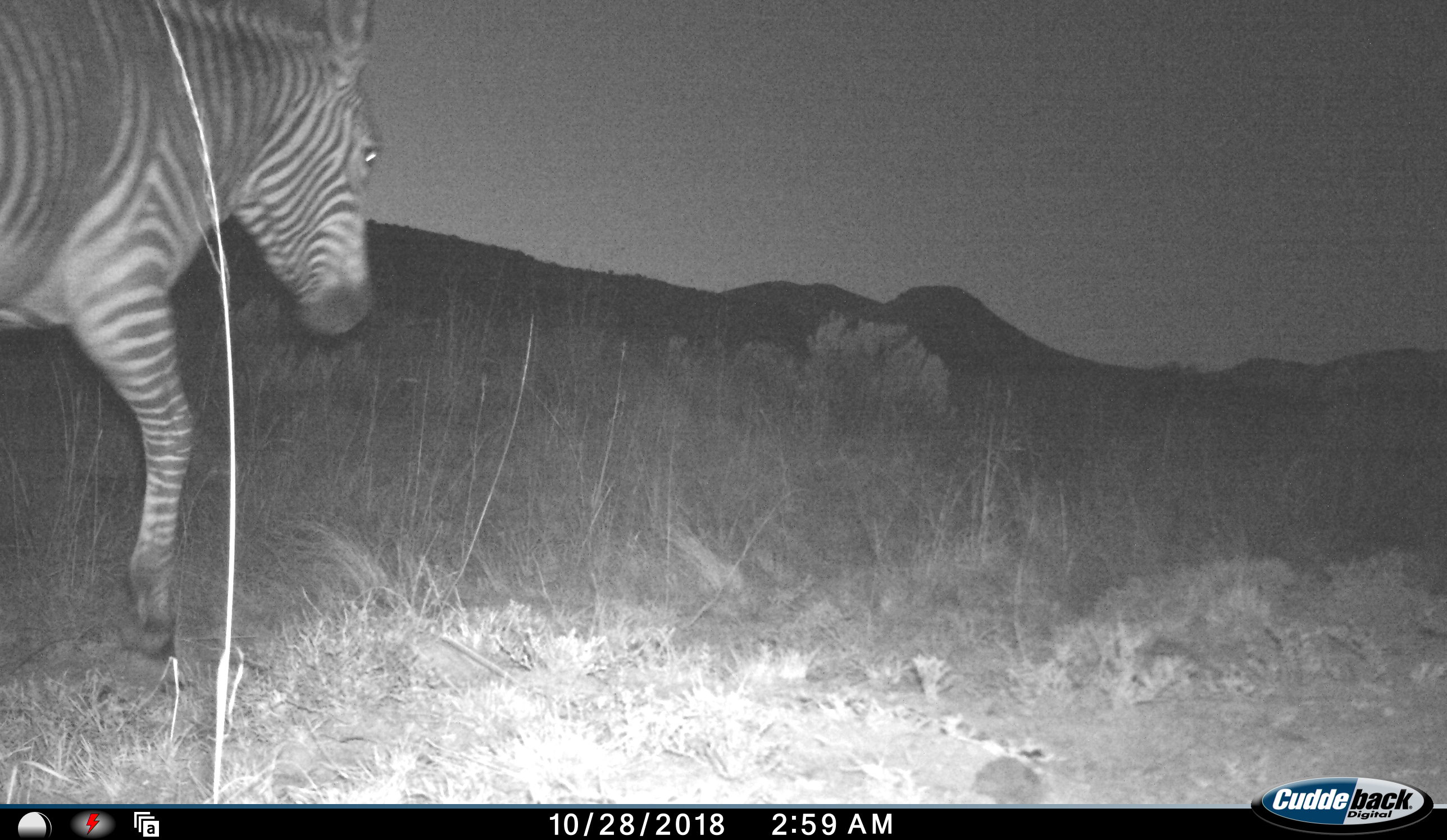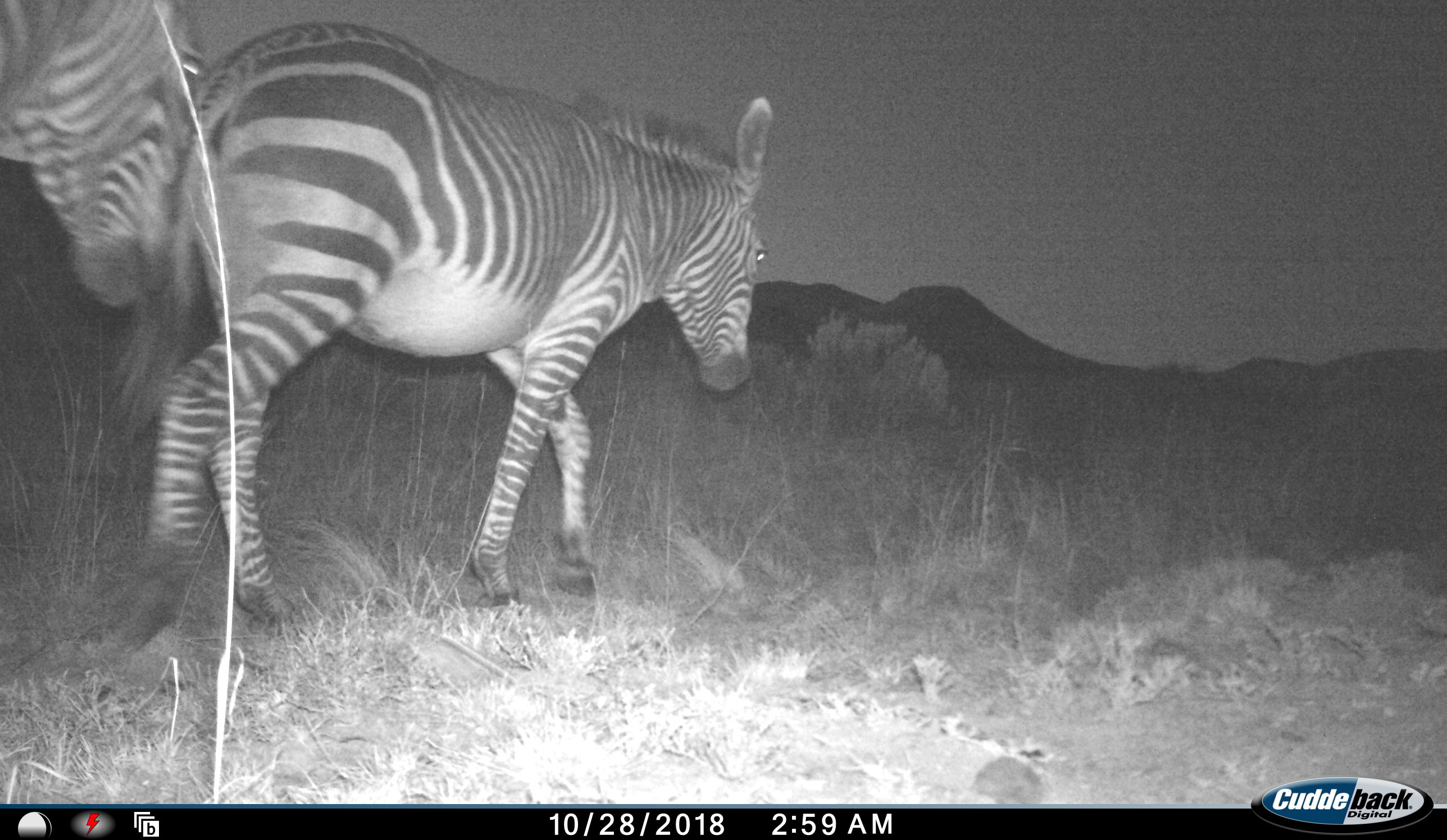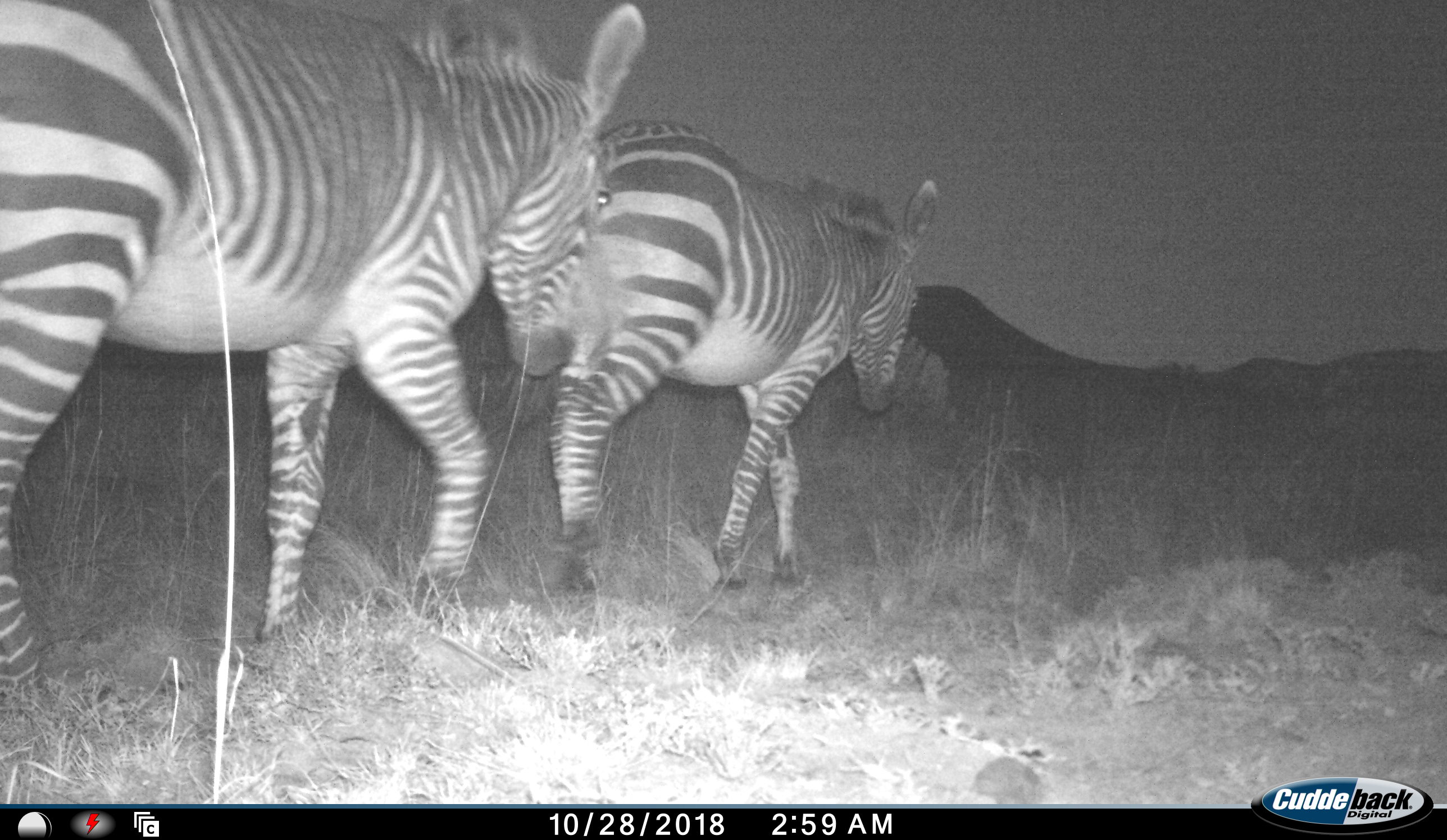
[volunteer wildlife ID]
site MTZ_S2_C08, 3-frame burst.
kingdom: Animalia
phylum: Chordata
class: Mammalia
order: Perissodactyla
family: Equidae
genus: Equus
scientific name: Equus zebra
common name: mountain zebra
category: zebramountain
Zebramountain (mountain zebra) (Equus zebra), count 2. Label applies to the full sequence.